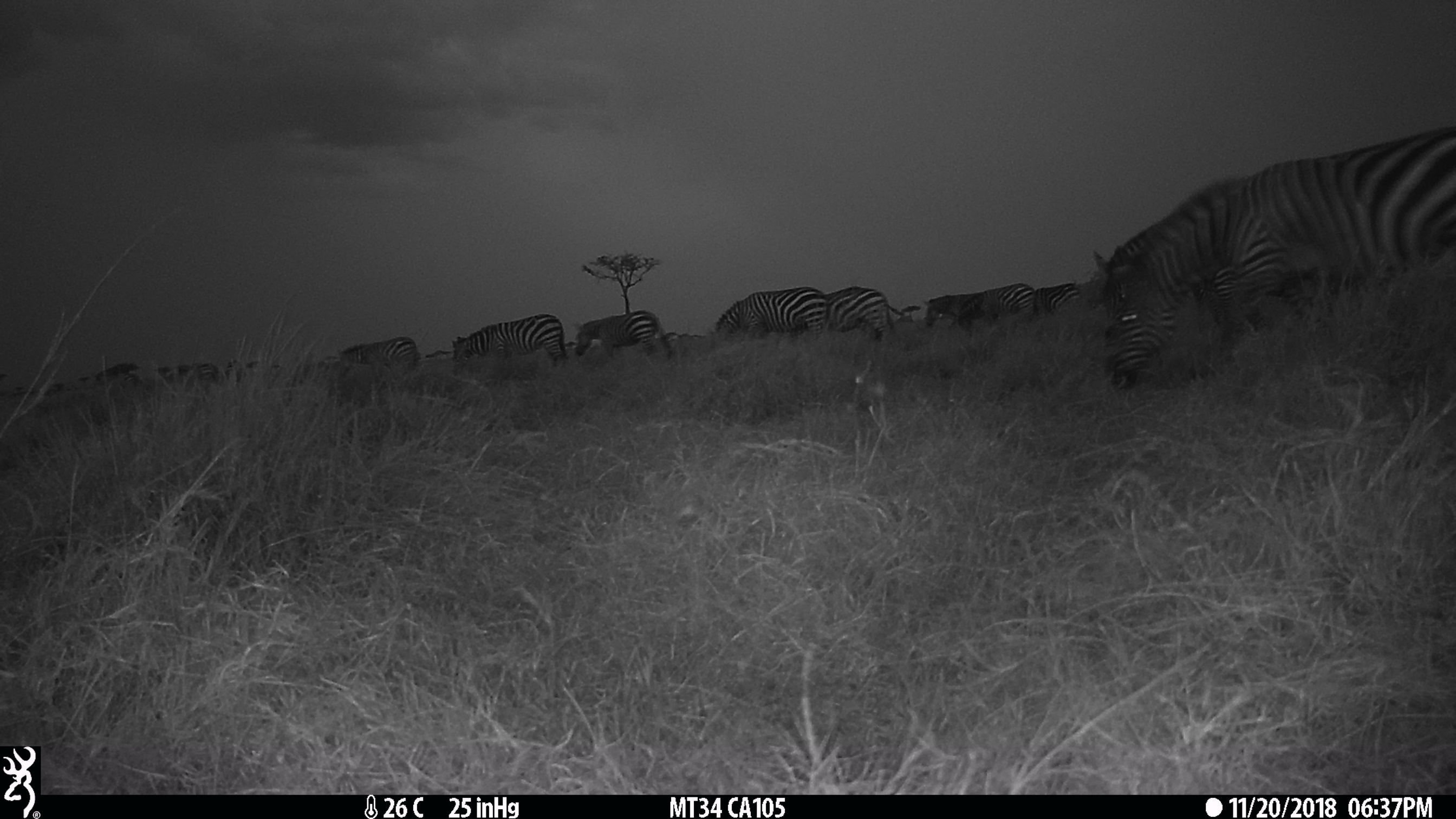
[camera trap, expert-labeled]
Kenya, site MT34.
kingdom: Animalia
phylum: Chordata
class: Mammalia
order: Perissodactyla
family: Equidae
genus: Equus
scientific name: Equus quagga burchellii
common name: burchell's zebra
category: zebra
Zebra (burchell's zebra) (Equus quagga burchellii).